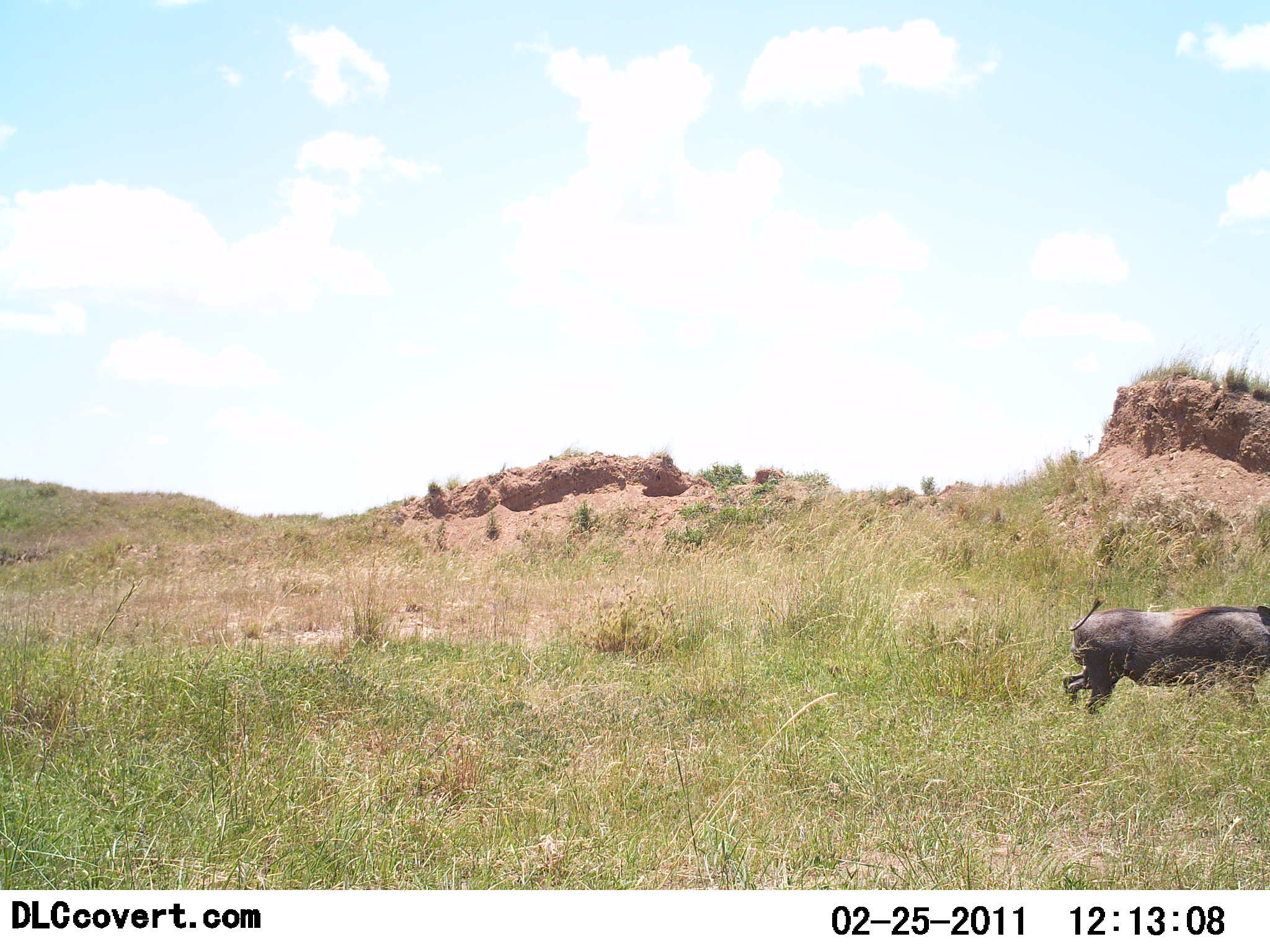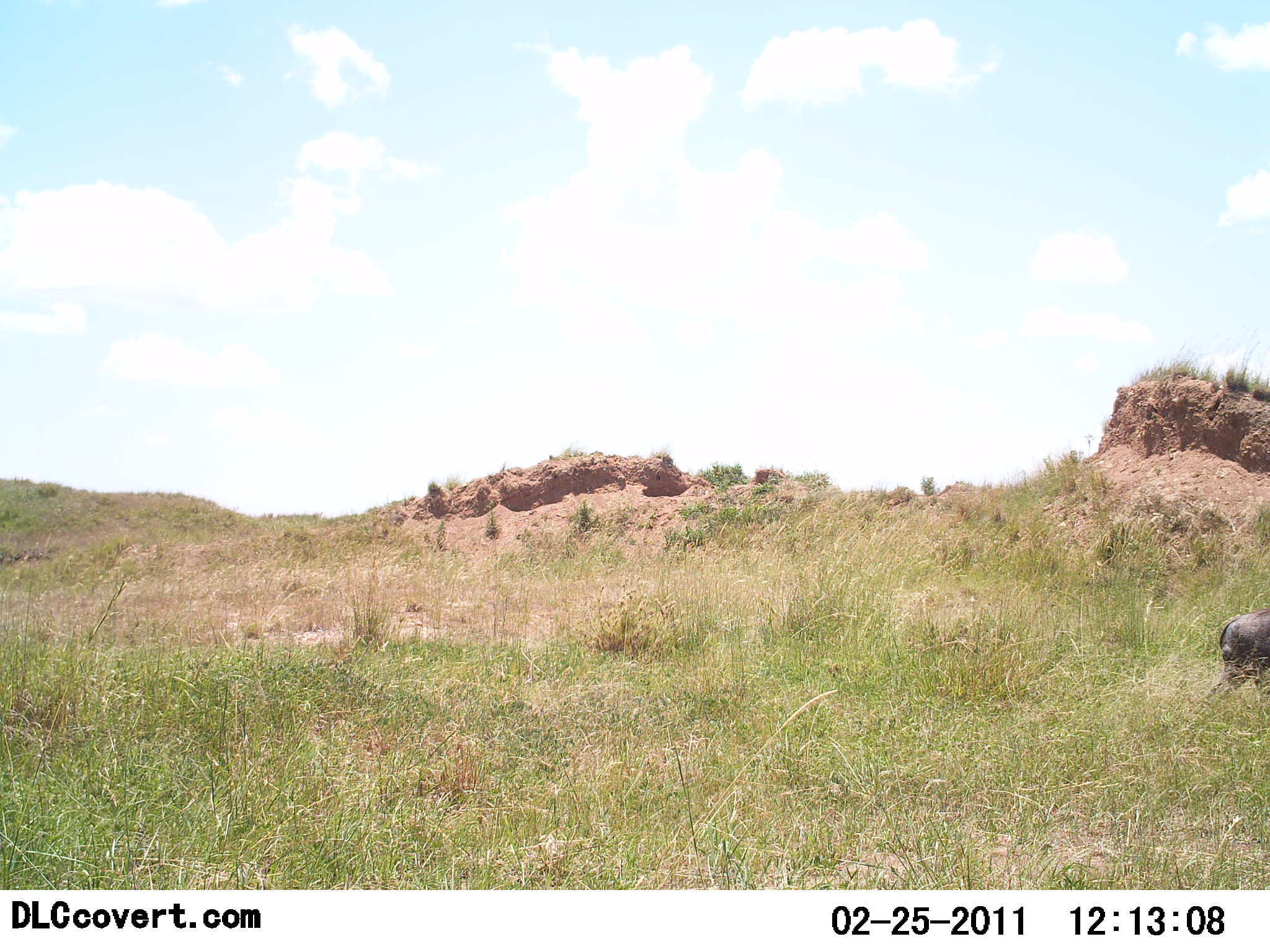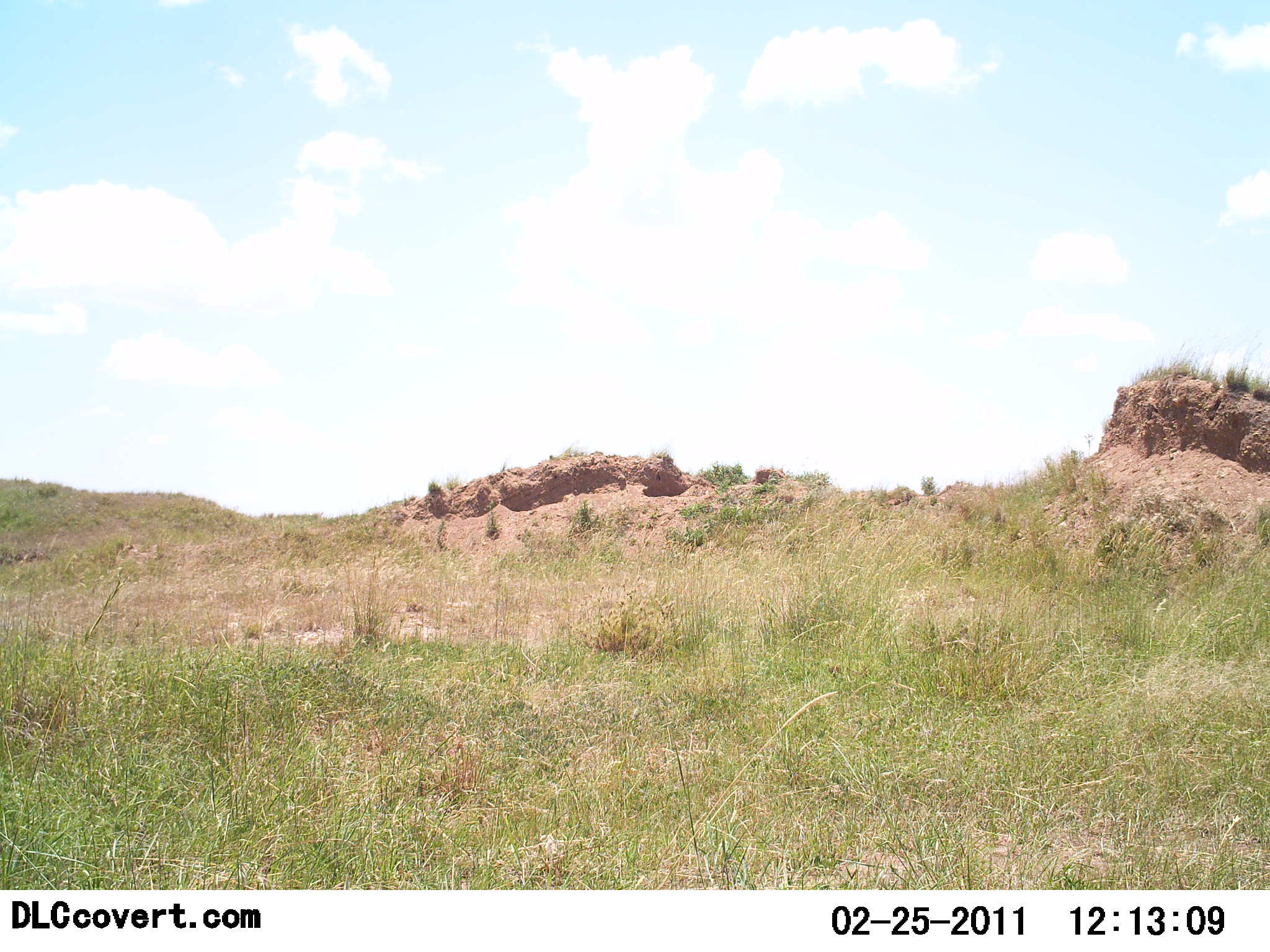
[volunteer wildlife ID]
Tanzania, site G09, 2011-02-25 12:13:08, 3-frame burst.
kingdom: Animalia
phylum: Chordata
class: Mammalia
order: Artiodactyla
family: Suidae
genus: Phacochoerus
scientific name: Phacochoerus africanus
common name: warthog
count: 1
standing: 0%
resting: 0%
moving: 100%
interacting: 0%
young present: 0%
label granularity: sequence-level